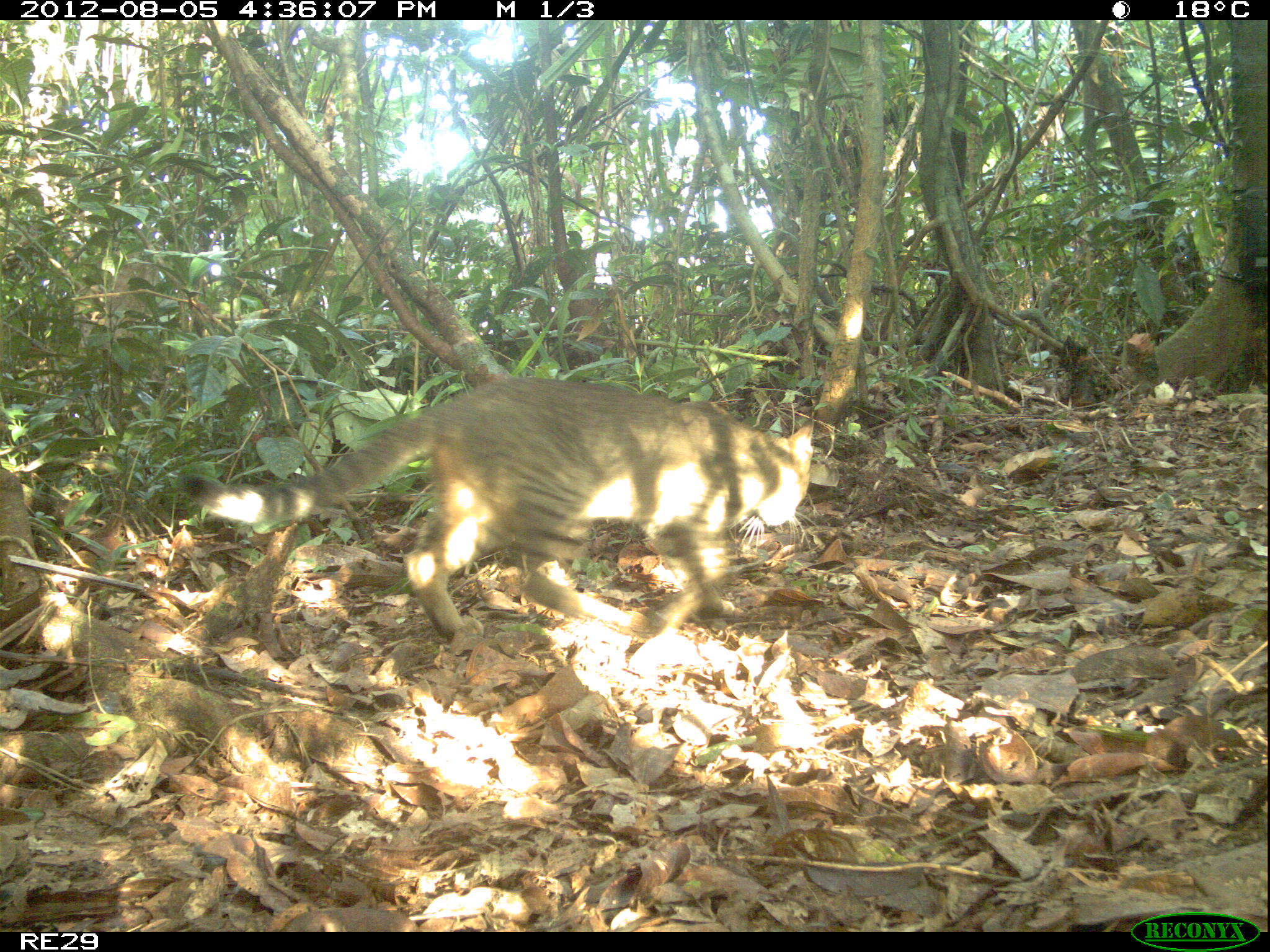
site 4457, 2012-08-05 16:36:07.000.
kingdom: Animalia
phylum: Chordata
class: Mammalia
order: Carnivora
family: Felidae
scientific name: Felidae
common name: felids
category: felis sp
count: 1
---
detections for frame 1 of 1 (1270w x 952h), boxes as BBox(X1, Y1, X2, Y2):
felis sp: BBox(175, 373, 814, 649)